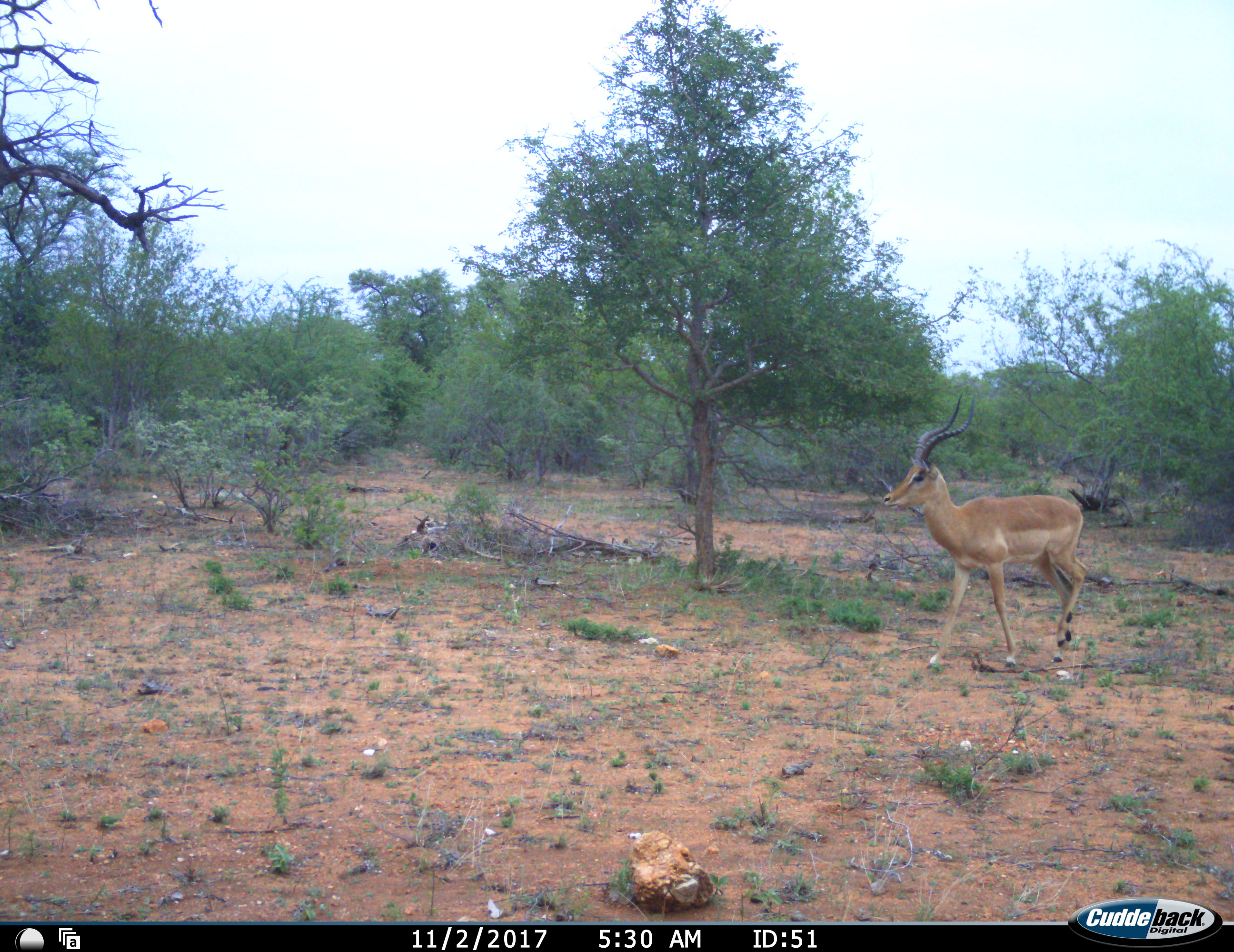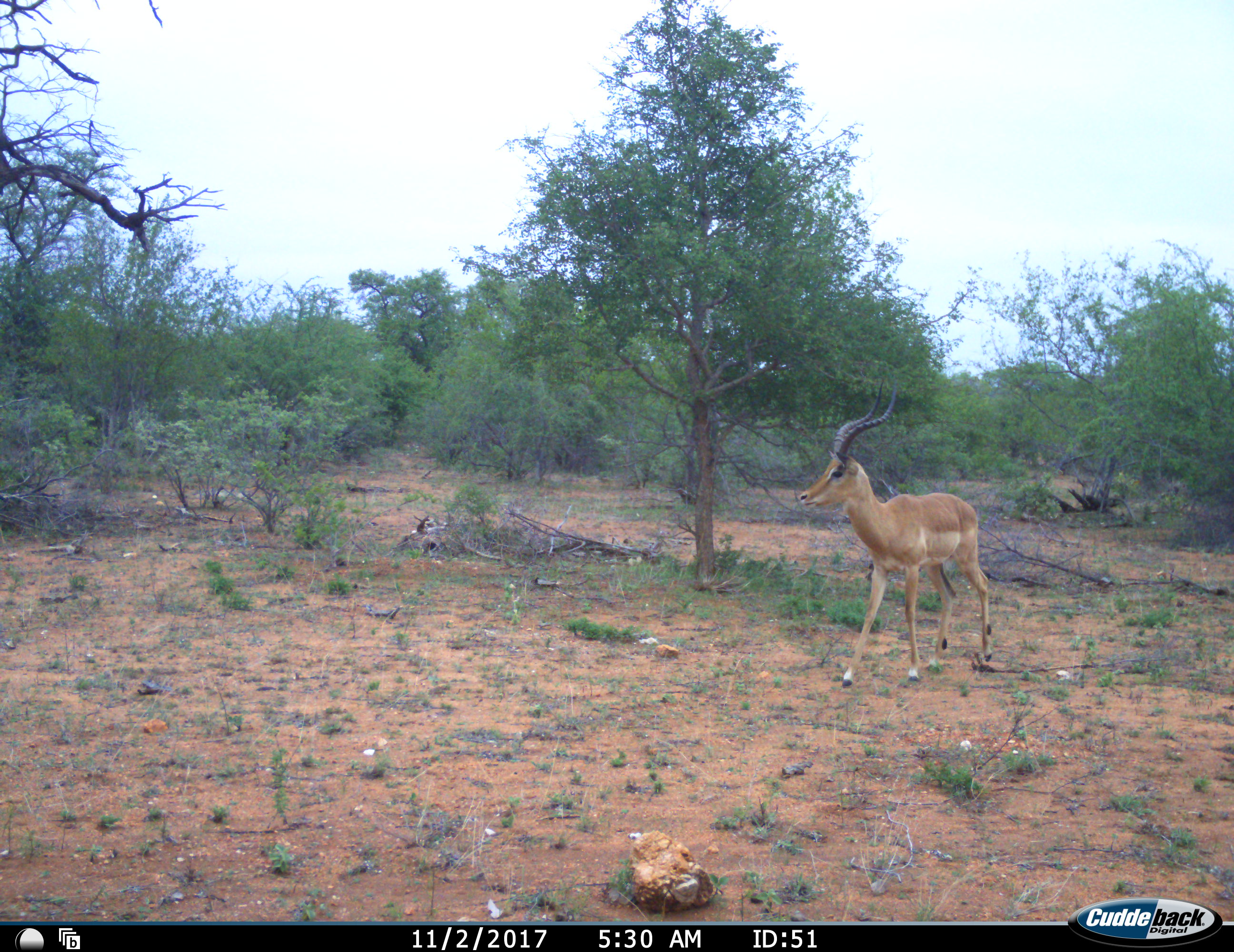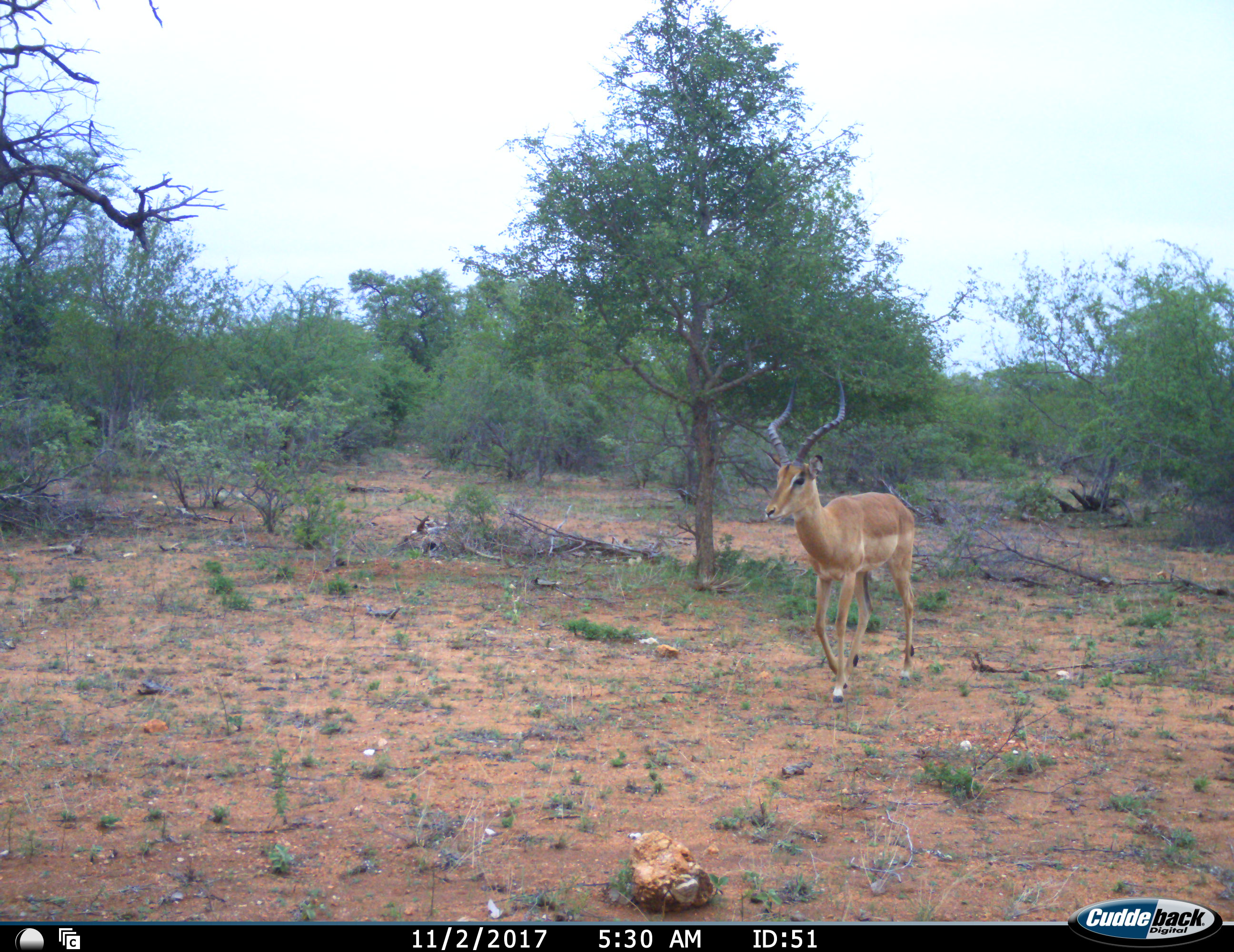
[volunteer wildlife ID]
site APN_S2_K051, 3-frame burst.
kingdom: Animalia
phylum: Chordata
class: Mammalia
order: Artiodactyla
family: Bovidae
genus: Aepyceros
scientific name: Aepyceros melampus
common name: impala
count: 1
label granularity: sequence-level